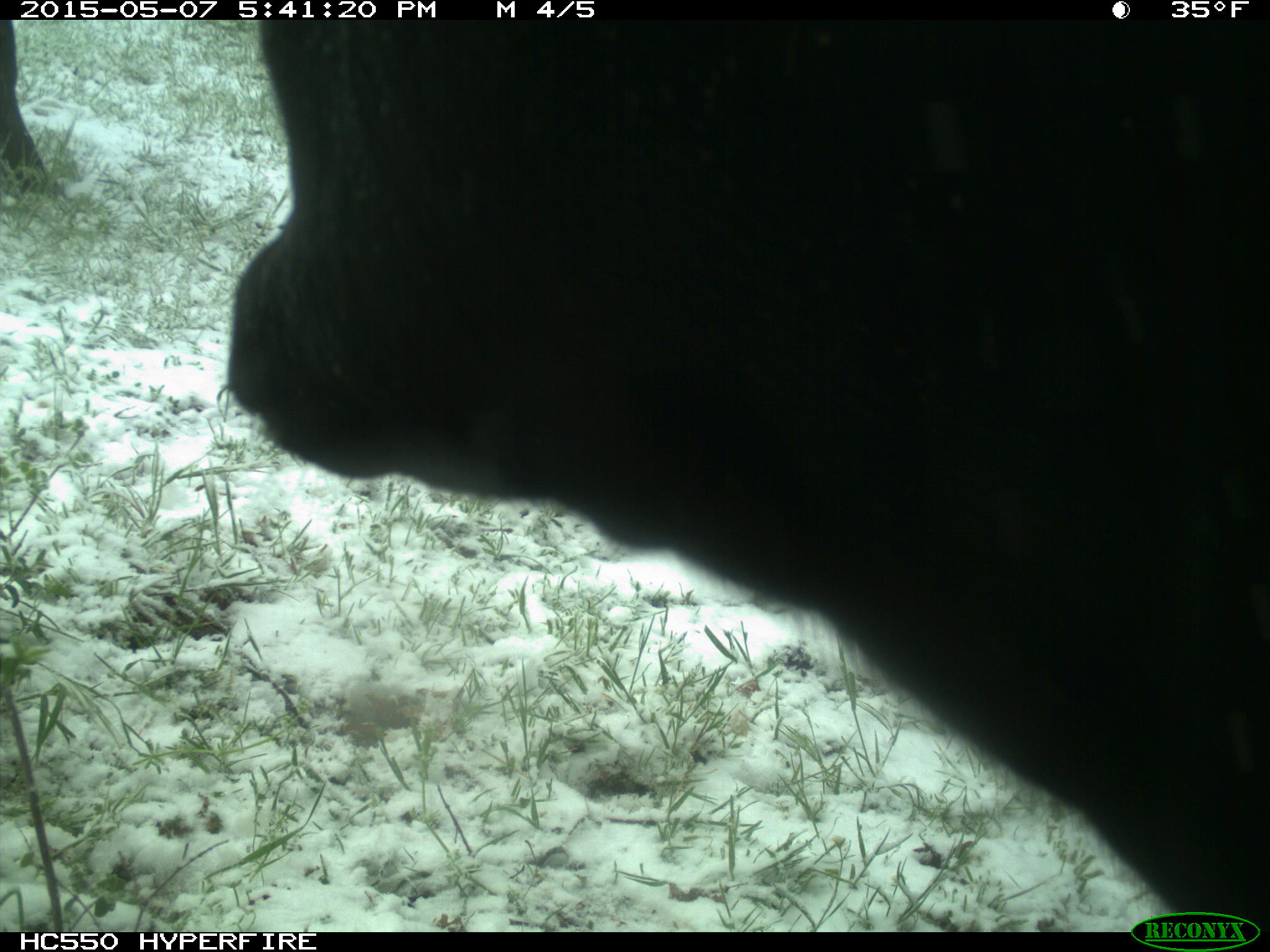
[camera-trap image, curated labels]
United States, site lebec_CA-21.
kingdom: Animalia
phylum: Chordata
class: Mammalia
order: Artiodactyla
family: Bovidae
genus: Bos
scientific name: Bos taurus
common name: domestic cow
Bos taurus (domestic cow).